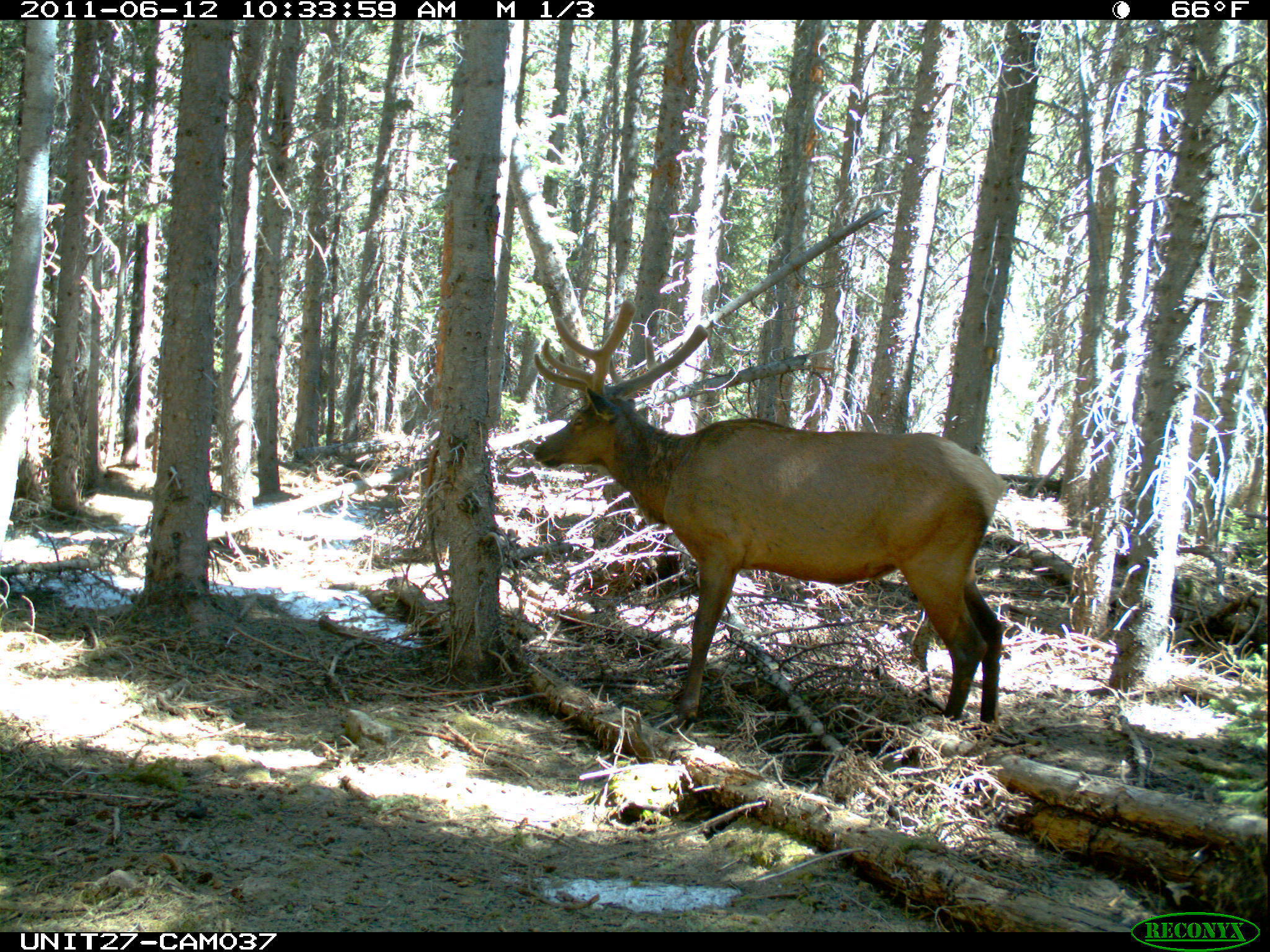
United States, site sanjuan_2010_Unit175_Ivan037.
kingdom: Animalia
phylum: Chordata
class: Mammalia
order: Artiodactyla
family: Cervidae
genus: Cervus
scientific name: Cervus elaphus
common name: red deer